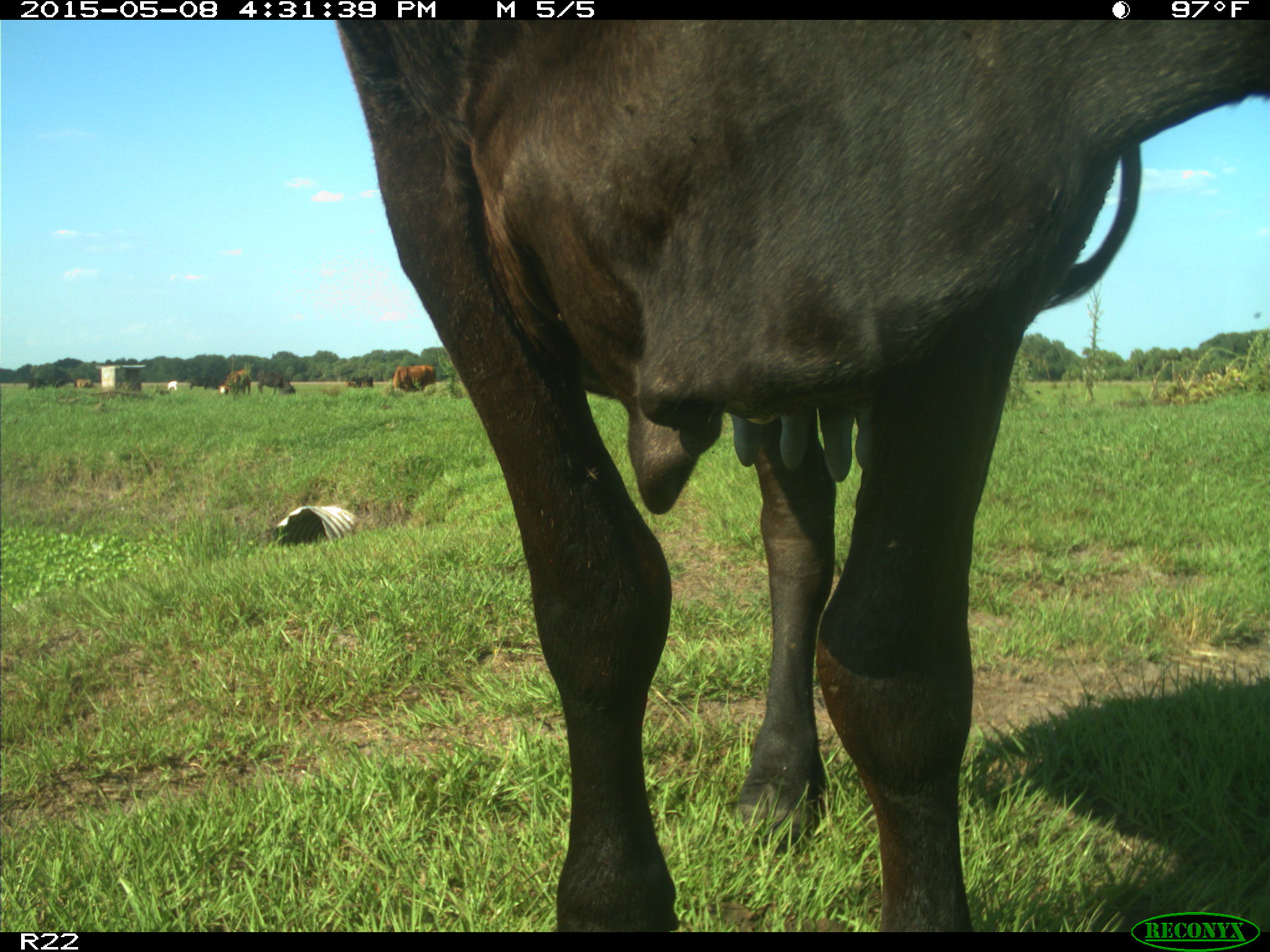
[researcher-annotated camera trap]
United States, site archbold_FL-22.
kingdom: Animalia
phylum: Chordata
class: Mammalia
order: Artiodactyla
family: Bovidae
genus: Bos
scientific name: Bos taurus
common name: domestic cow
Bos taurus (domestic cow).